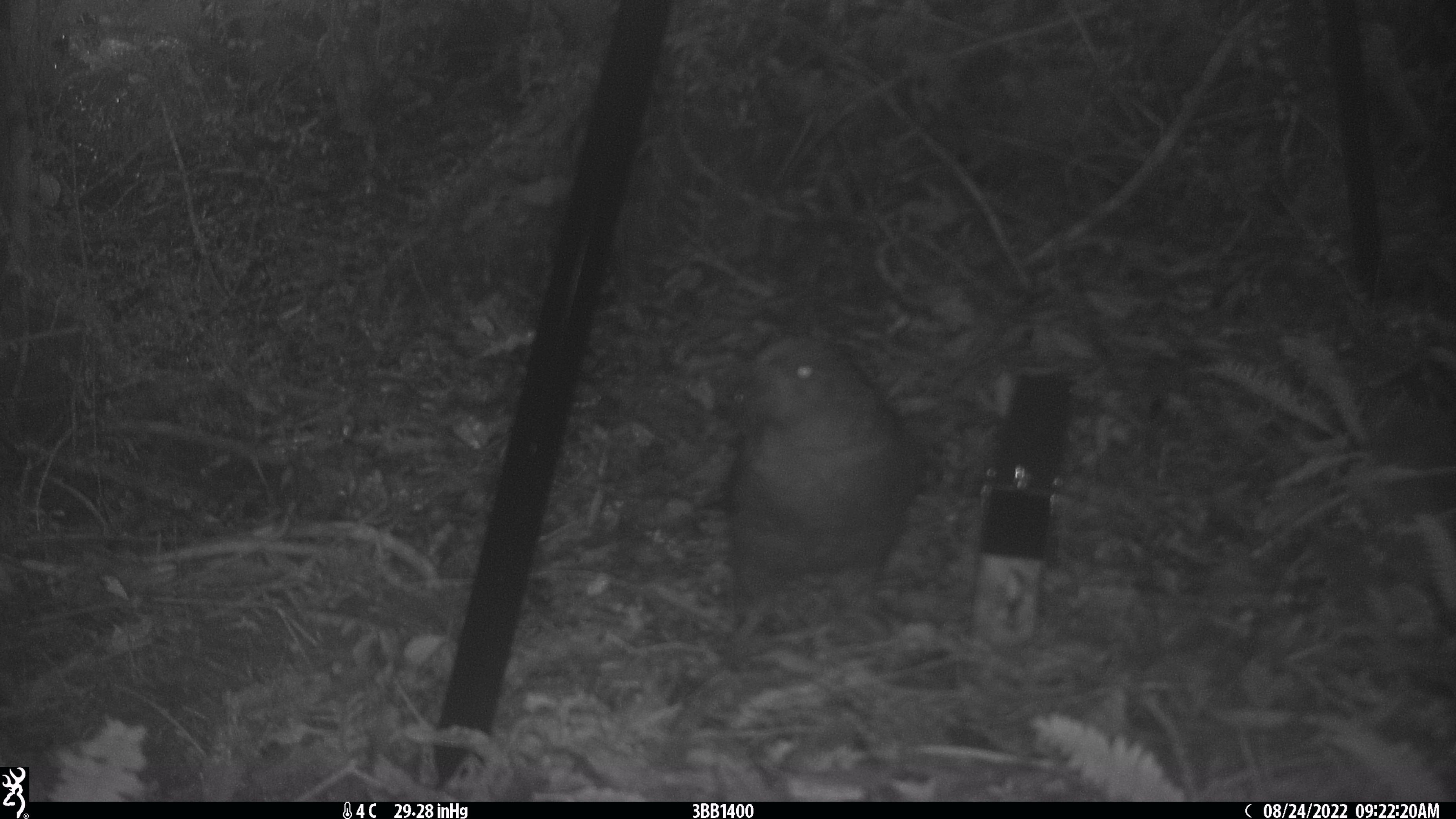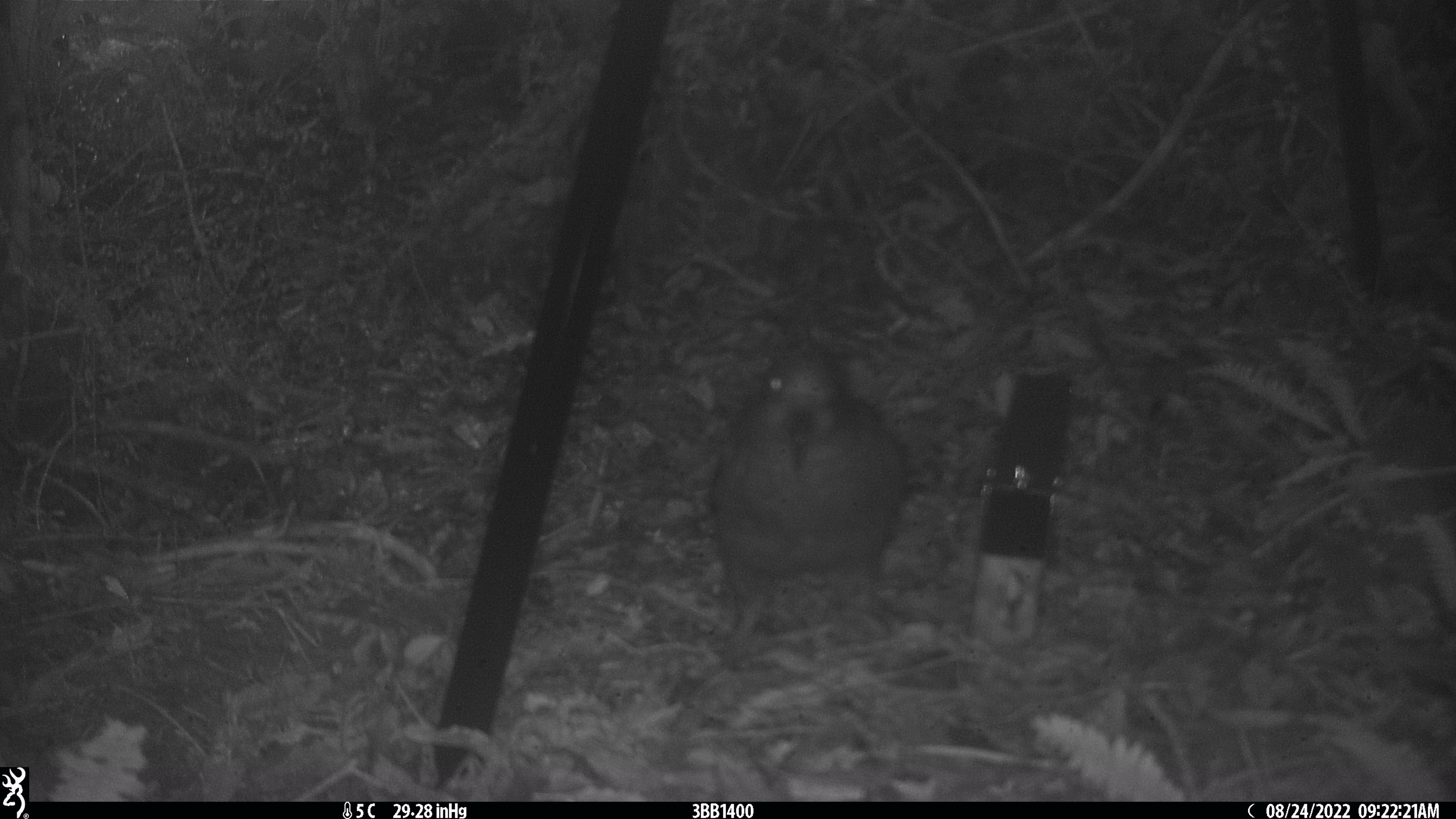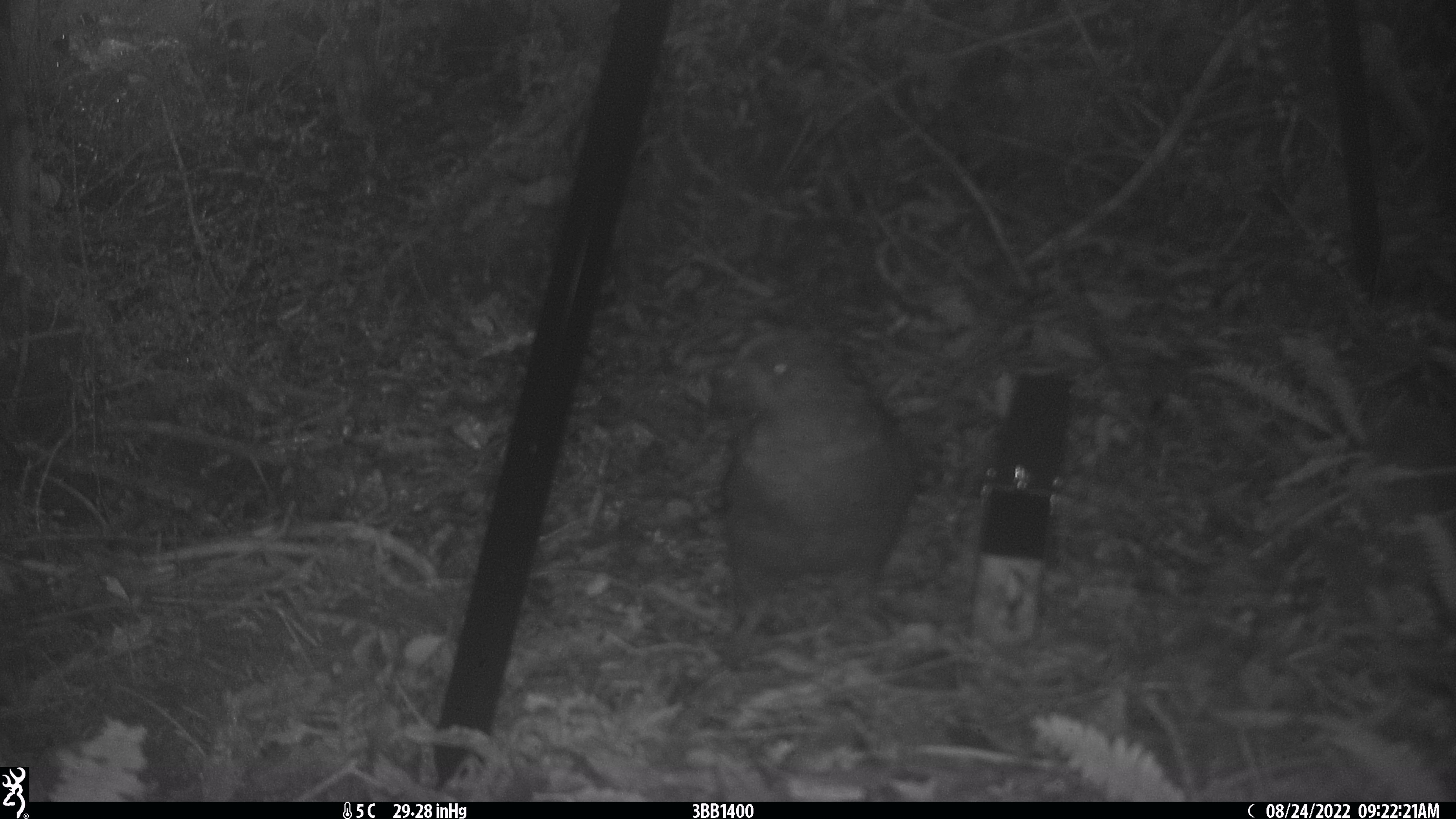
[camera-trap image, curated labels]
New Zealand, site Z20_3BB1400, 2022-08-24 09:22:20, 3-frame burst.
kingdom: Animalia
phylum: Chordata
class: Aves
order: Psittaciformes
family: Strigopidae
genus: Nestor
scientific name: Nestor notabilis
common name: kea